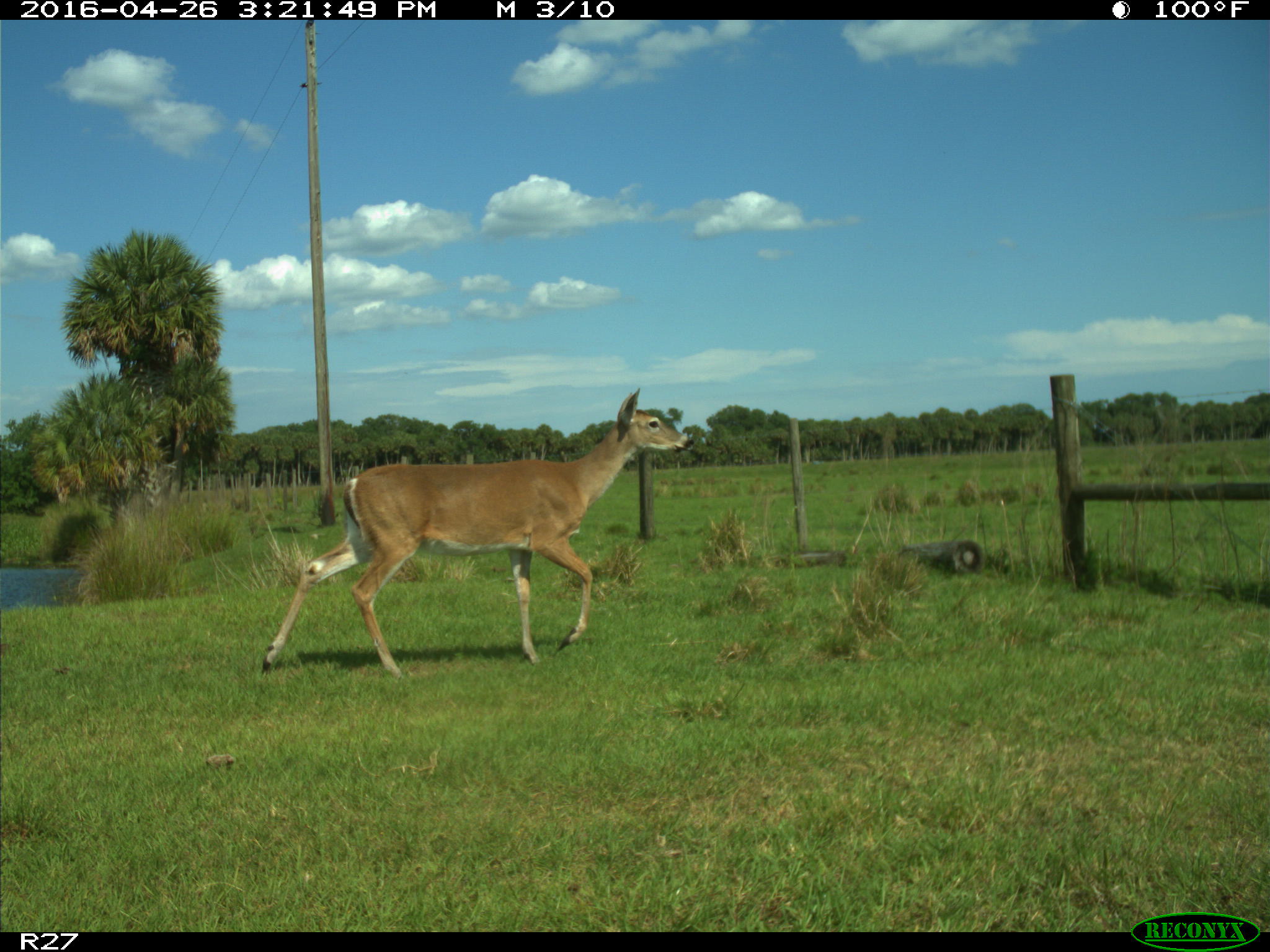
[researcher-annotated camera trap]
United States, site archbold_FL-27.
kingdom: Animalia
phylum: Chordata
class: Mammalia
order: Artiodactyla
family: Cervidae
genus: Odocoileus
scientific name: Odocoileus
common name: deer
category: unidentified deer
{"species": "unidentified deer (deer) (Odocoileus)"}